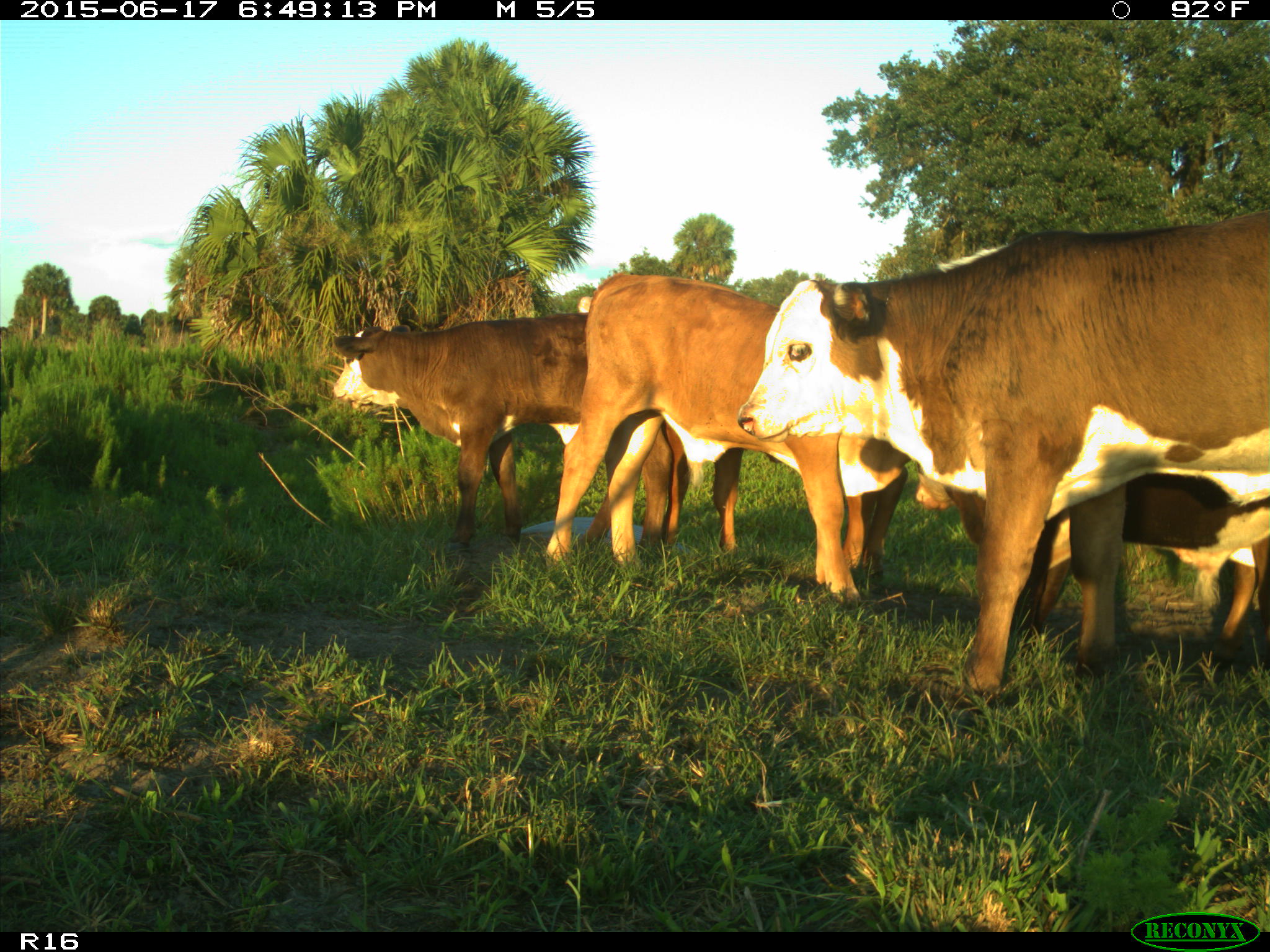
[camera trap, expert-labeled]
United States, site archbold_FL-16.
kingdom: Animalia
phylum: Chordata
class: Mammalia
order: Artiodactyla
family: Bovidae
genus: Bos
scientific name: Bos taurus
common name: domestic cow